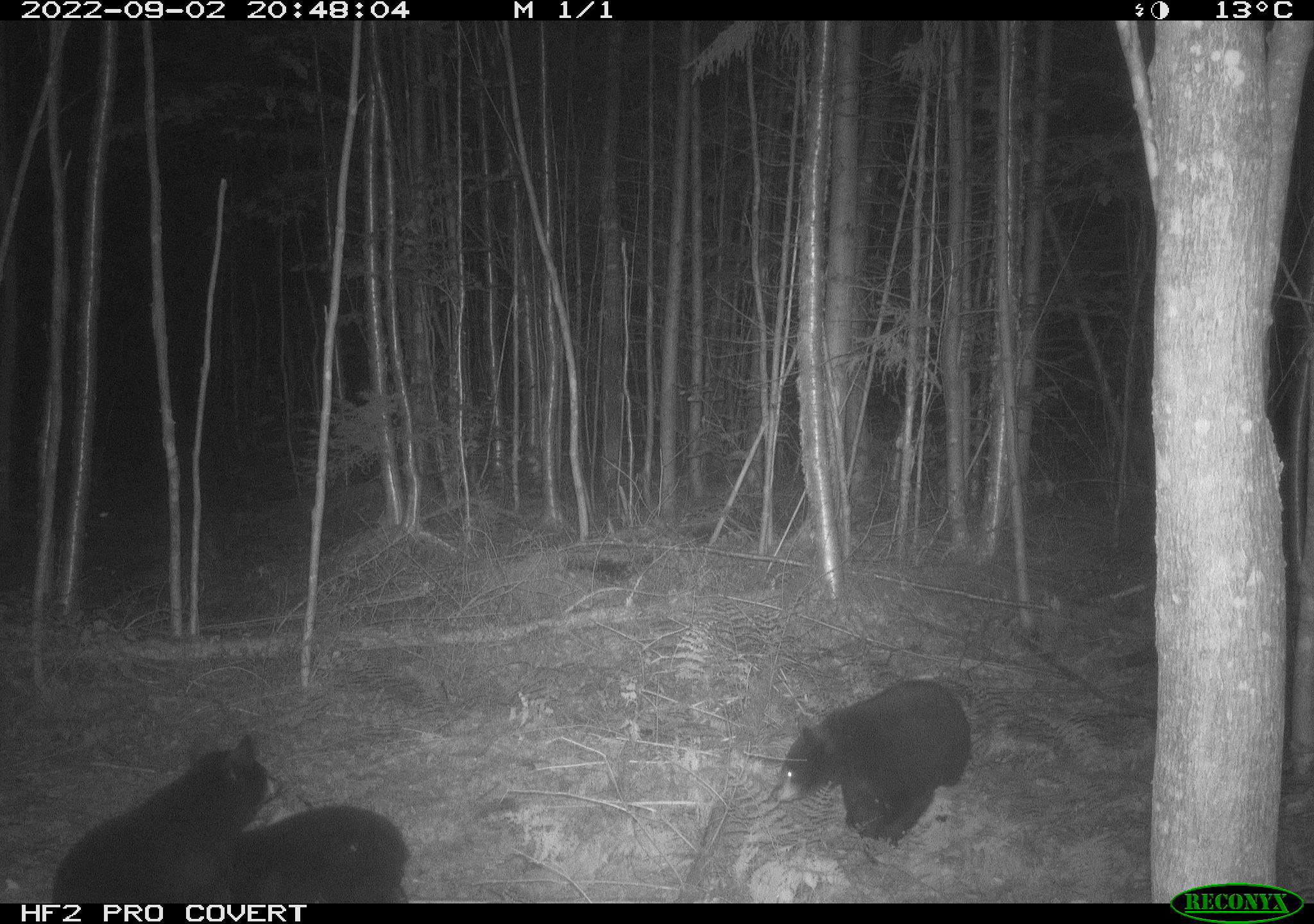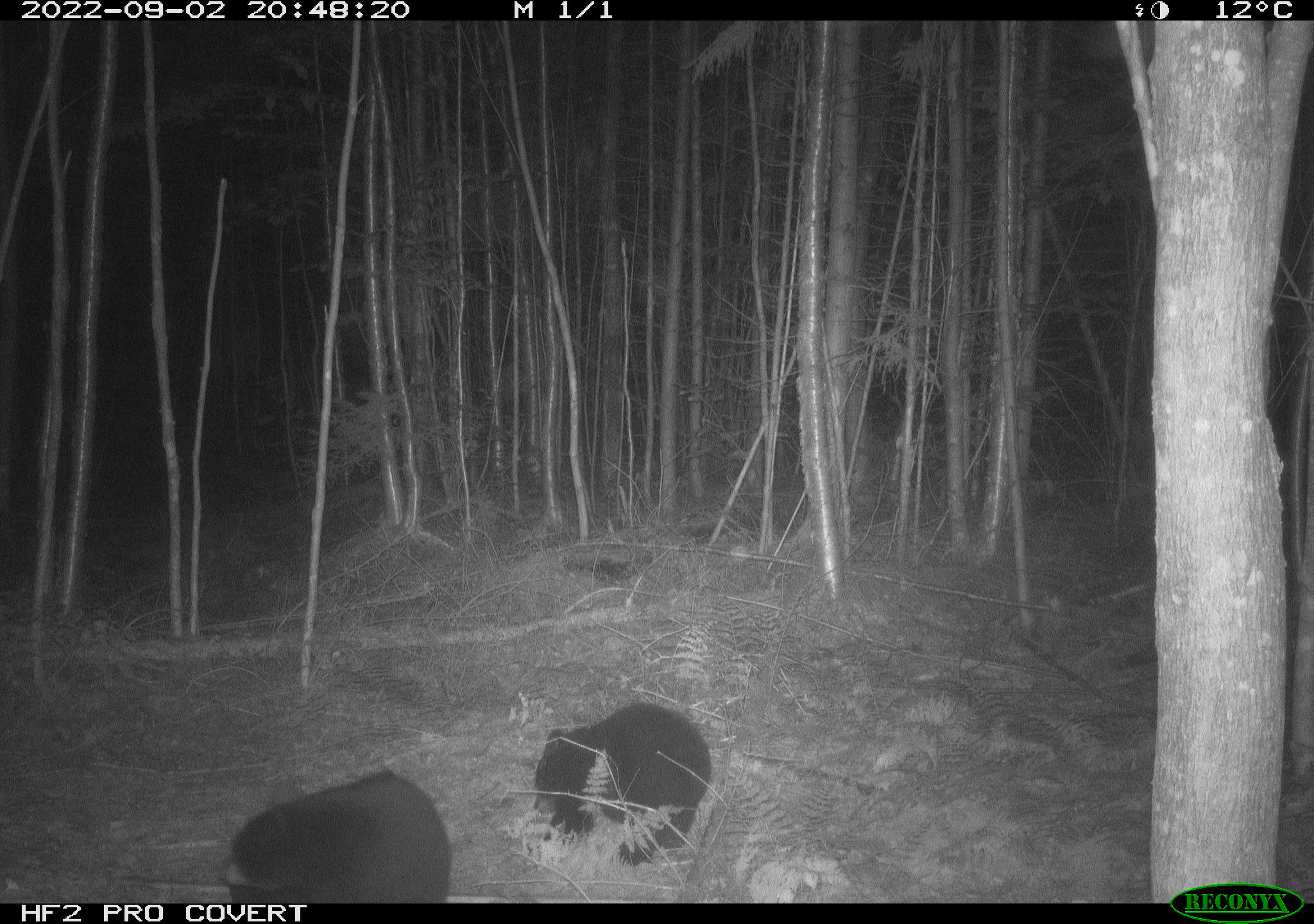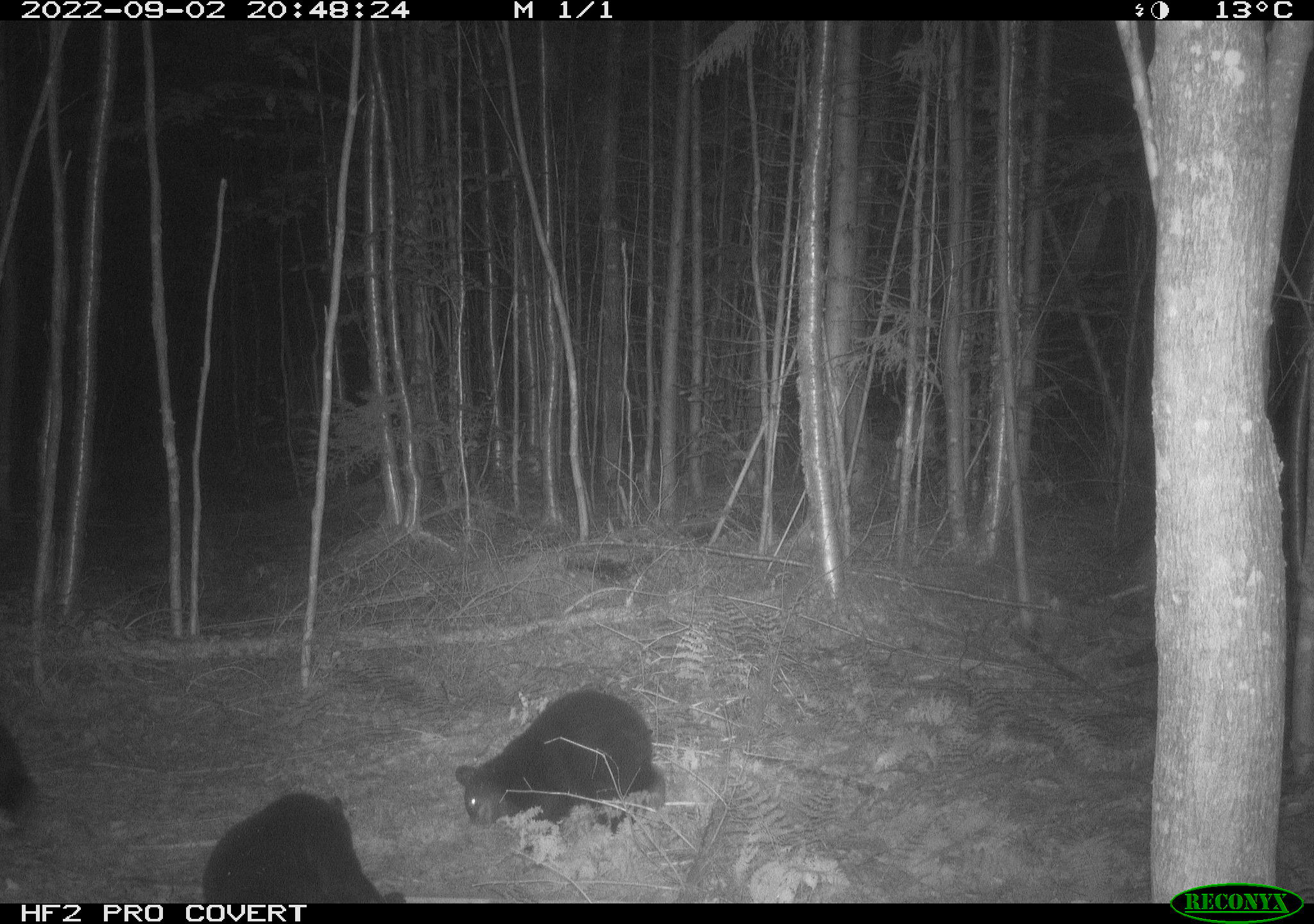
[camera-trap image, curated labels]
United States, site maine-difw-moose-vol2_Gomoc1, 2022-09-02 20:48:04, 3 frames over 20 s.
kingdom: Animalia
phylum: Chordata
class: Mammalia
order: Carnivora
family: Ursidae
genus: Ursus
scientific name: Ursus americanus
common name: black bear